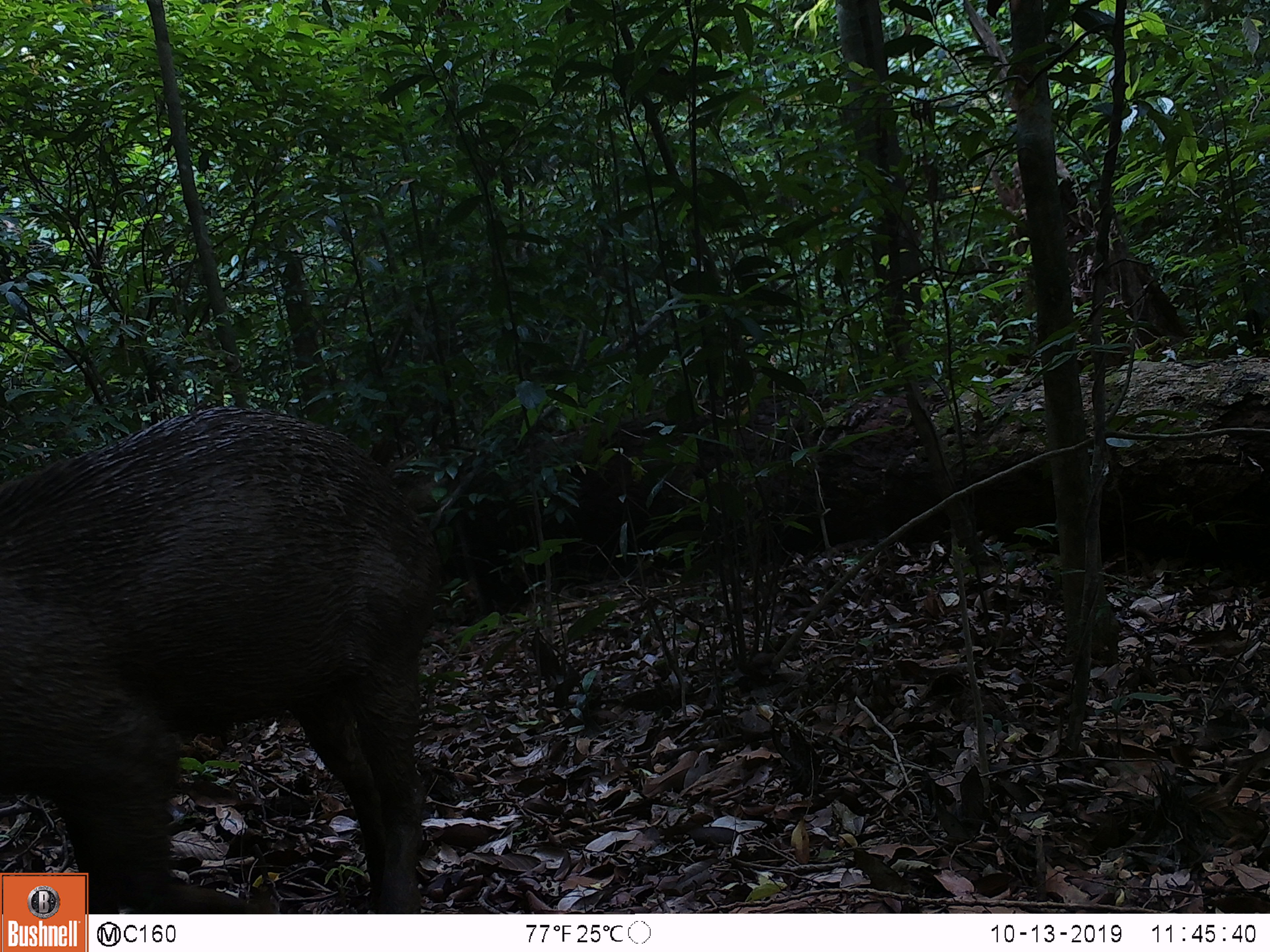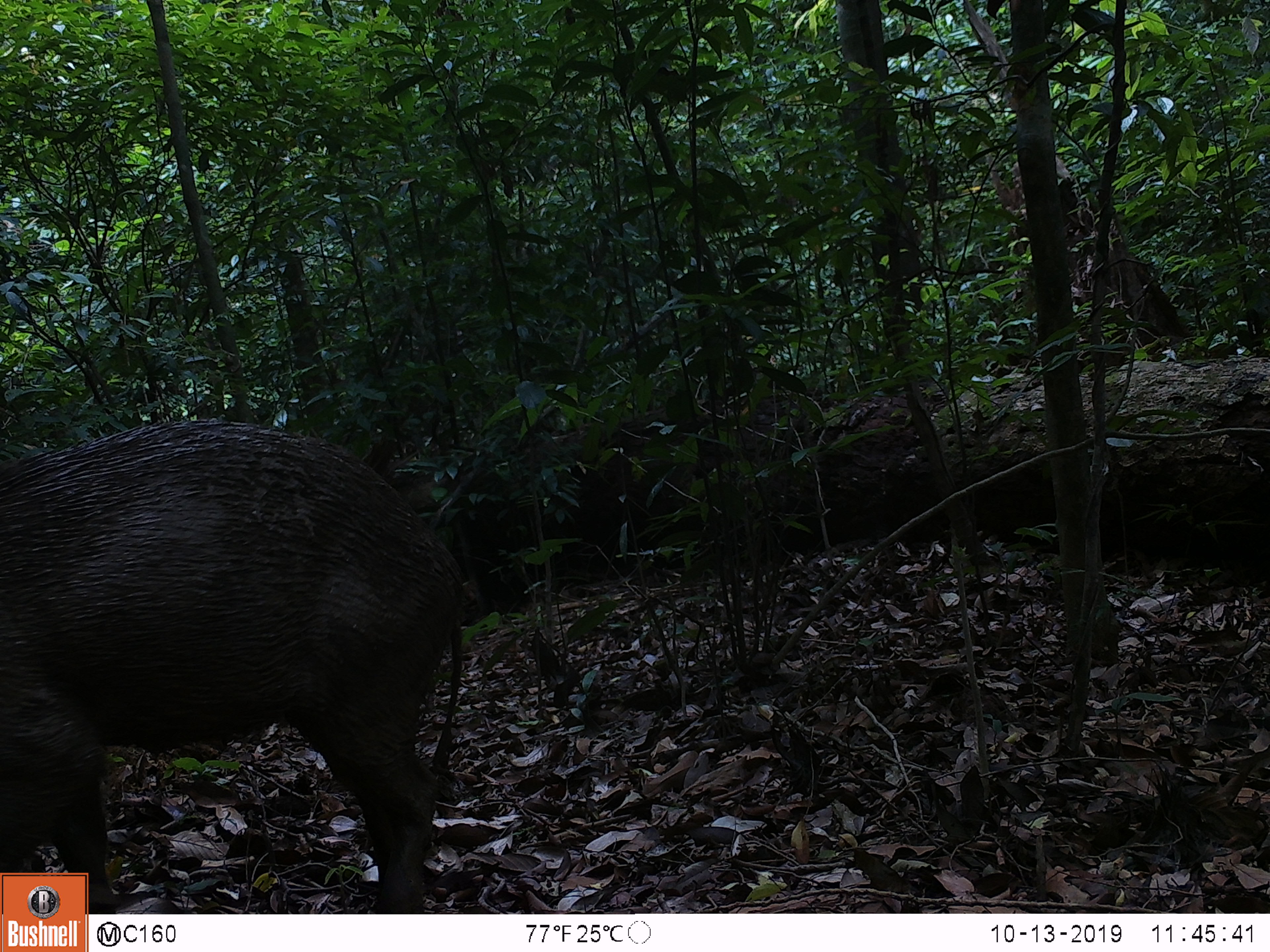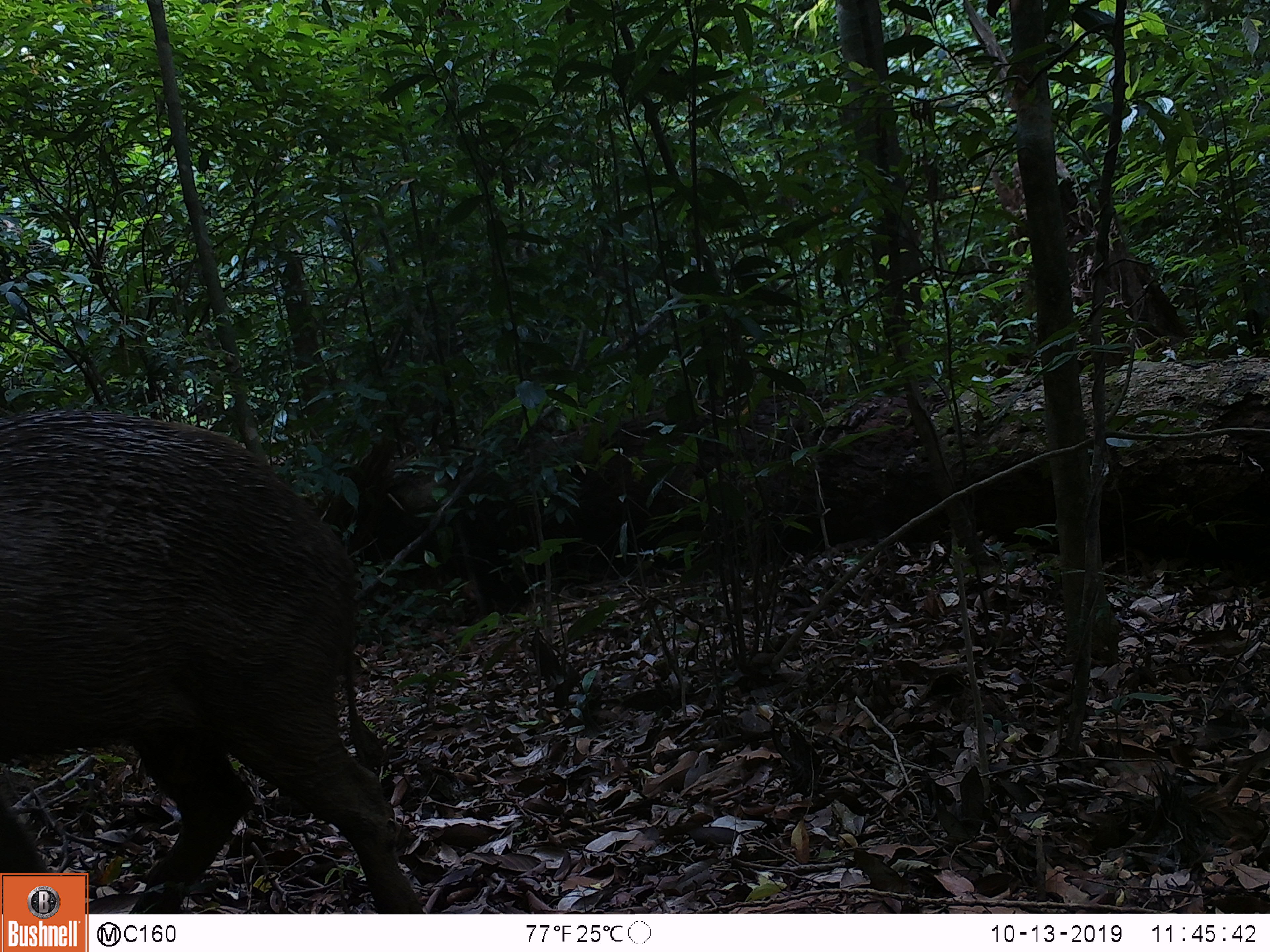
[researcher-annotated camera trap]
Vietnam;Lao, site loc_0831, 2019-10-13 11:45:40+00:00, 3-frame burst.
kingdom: Animalia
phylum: Chordata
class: Mammalia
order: Artiodactyla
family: Suidae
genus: Sus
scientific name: Sus scrofa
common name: eurasian wild pig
Eurasian wild pig (Sus scrofa). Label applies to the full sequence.